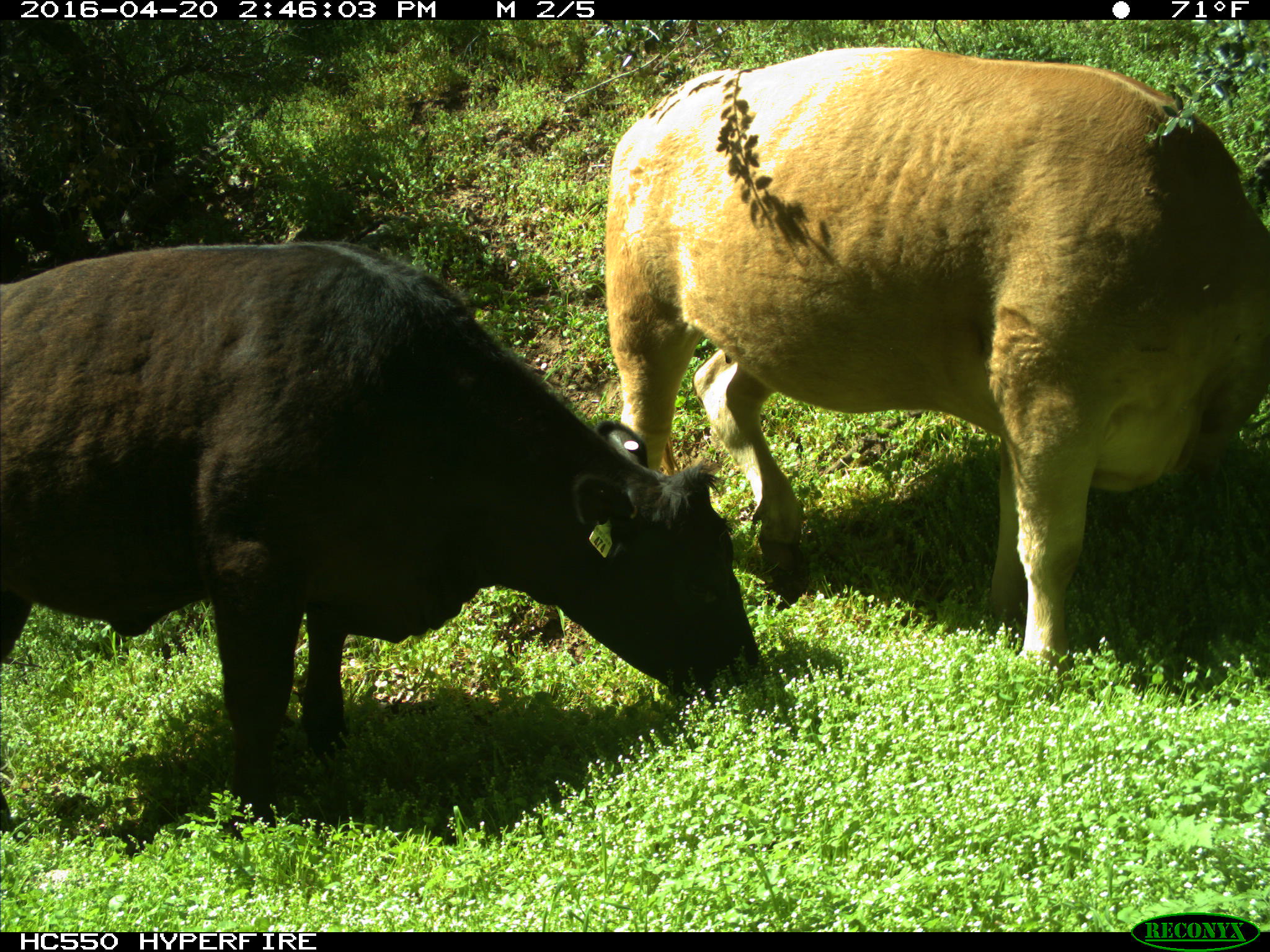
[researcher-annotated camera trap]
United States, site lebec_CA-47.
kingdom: Animalia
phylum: Chordata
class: Mammalia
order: Artiodactyla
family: Bovidae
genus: Bos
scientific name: Bos taurus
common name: domestic cow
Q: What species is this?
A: Bos taurus (domestic cow).